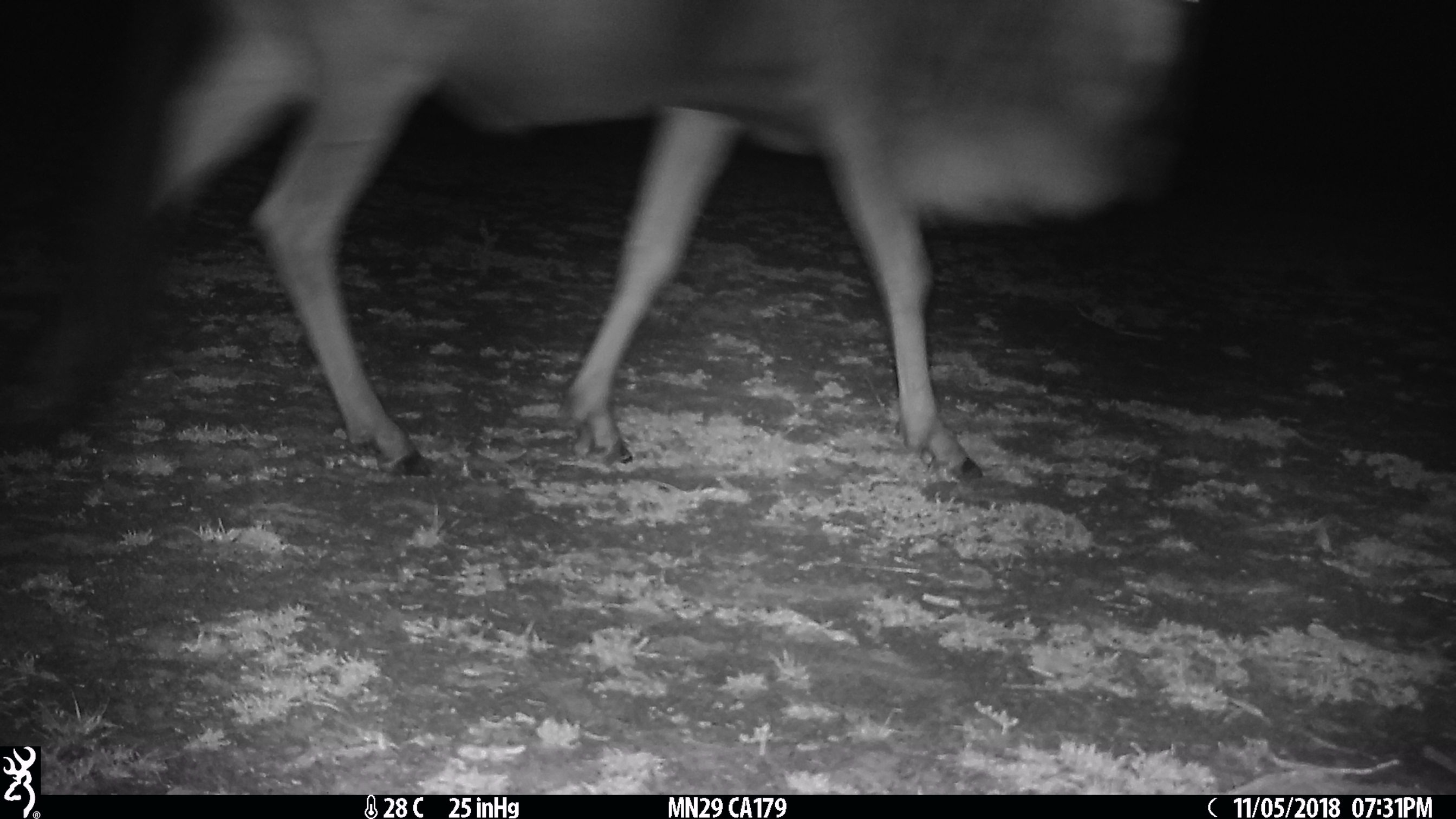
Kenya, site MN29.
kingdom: Animalia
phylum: Chordata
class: Mammalia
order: Artiodactyla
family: Bovidae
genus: Connochaetes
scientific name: Connochaetes taurinus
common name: blue wildebeest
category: wildebeest